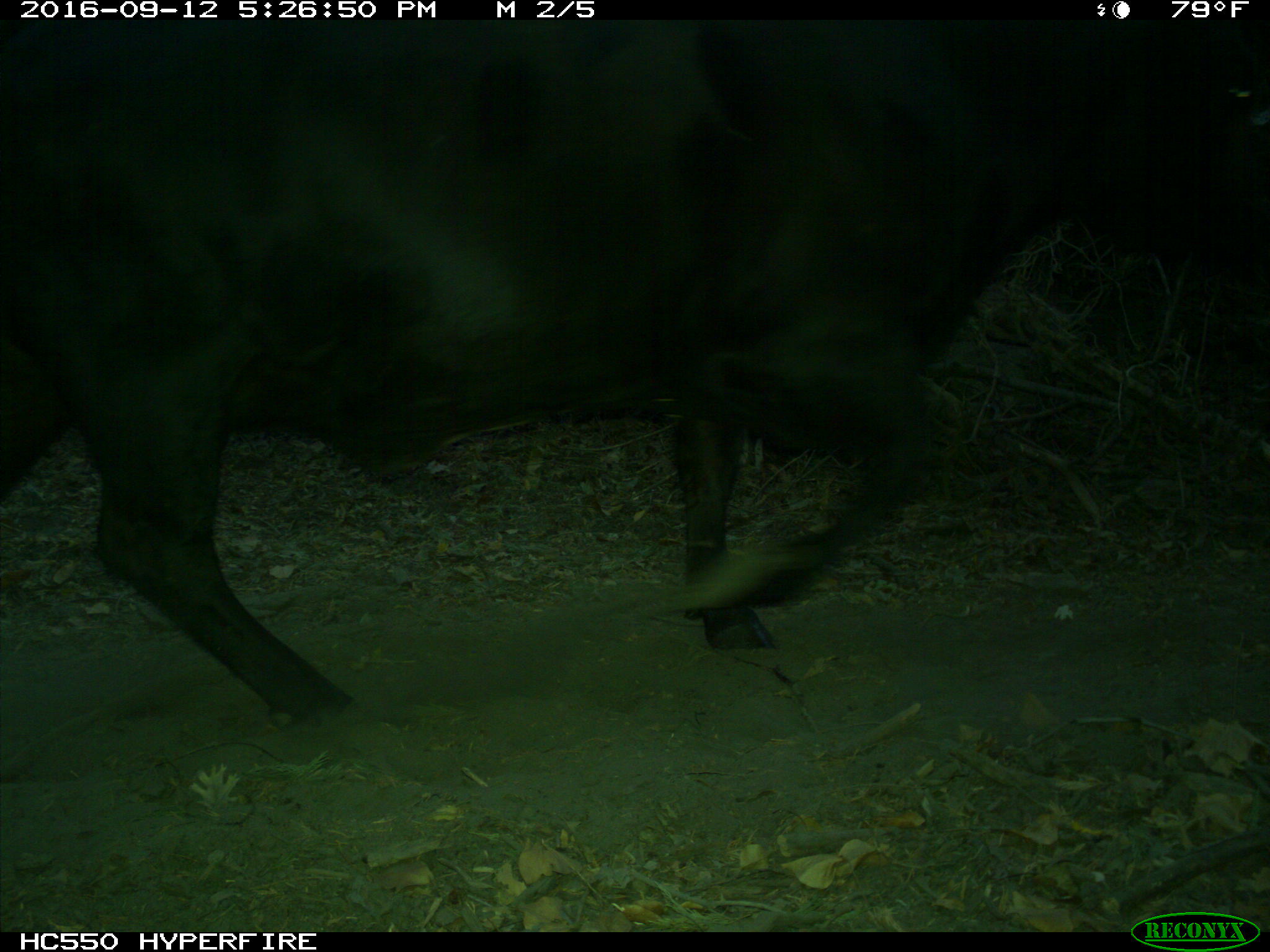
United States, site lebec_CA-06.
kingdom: Animalia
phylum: Chordata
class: Mammalia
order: Artiodactyla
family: Bovidae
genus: Bos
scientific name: Bos taurus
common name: domestic cow